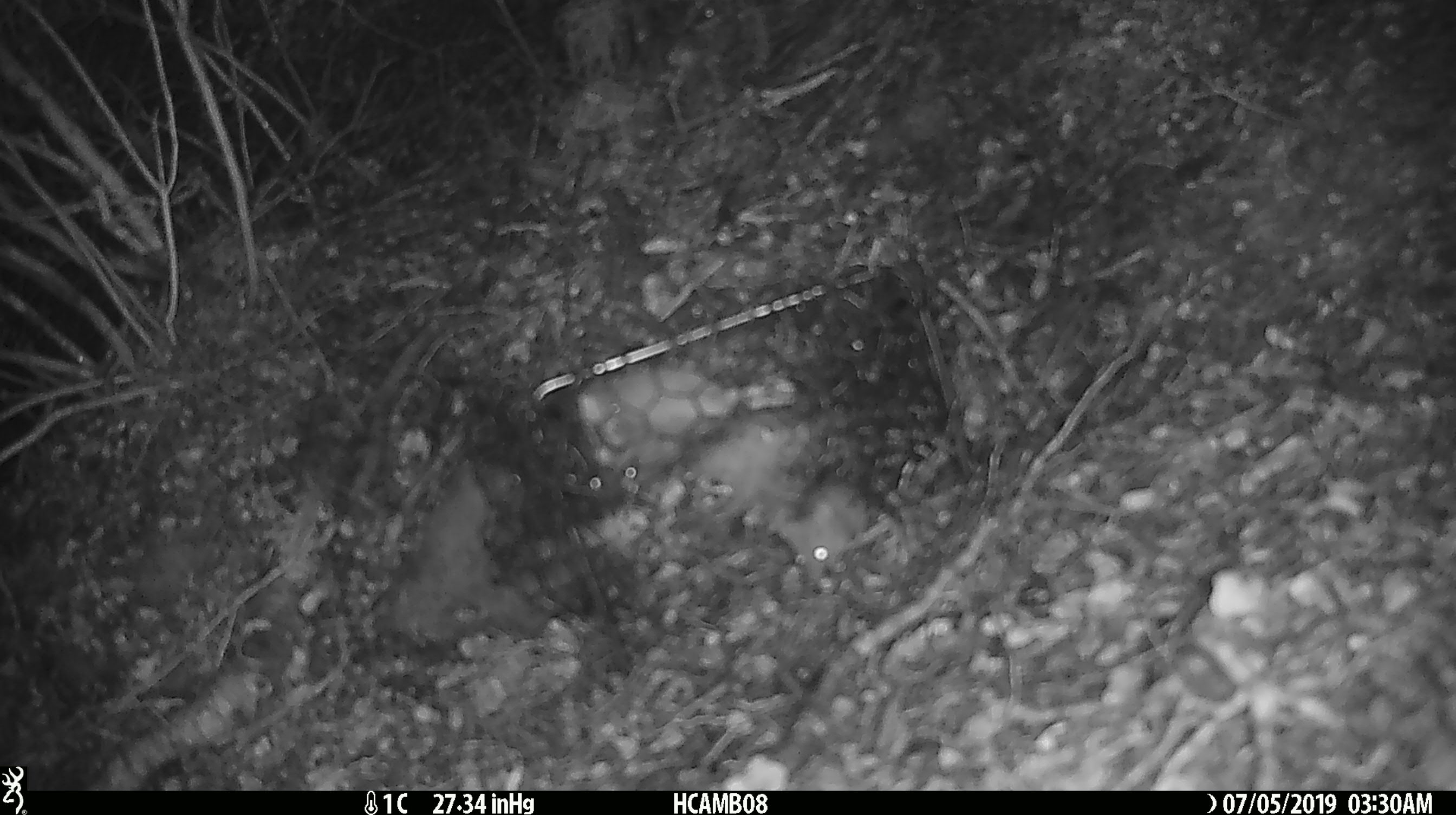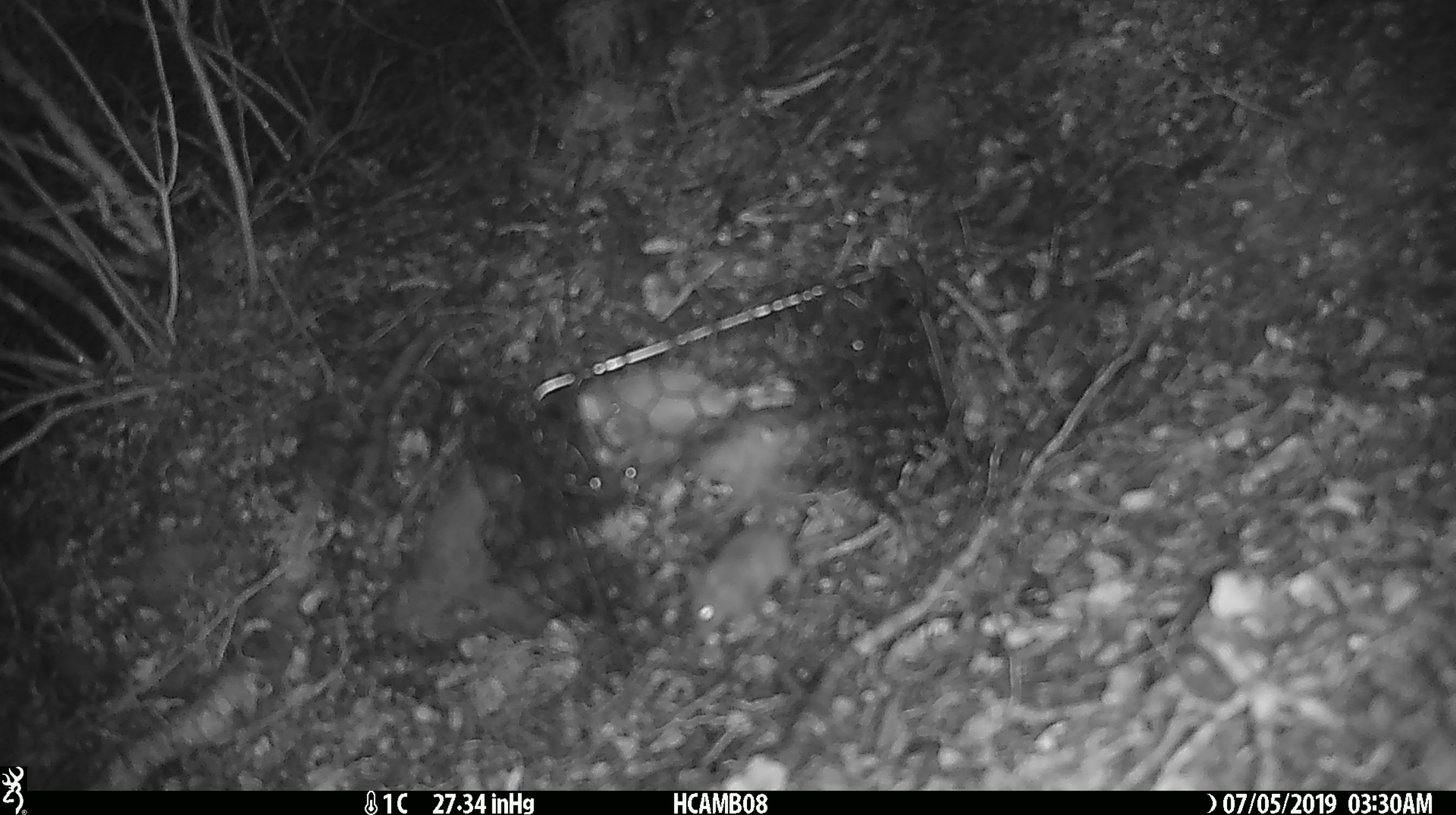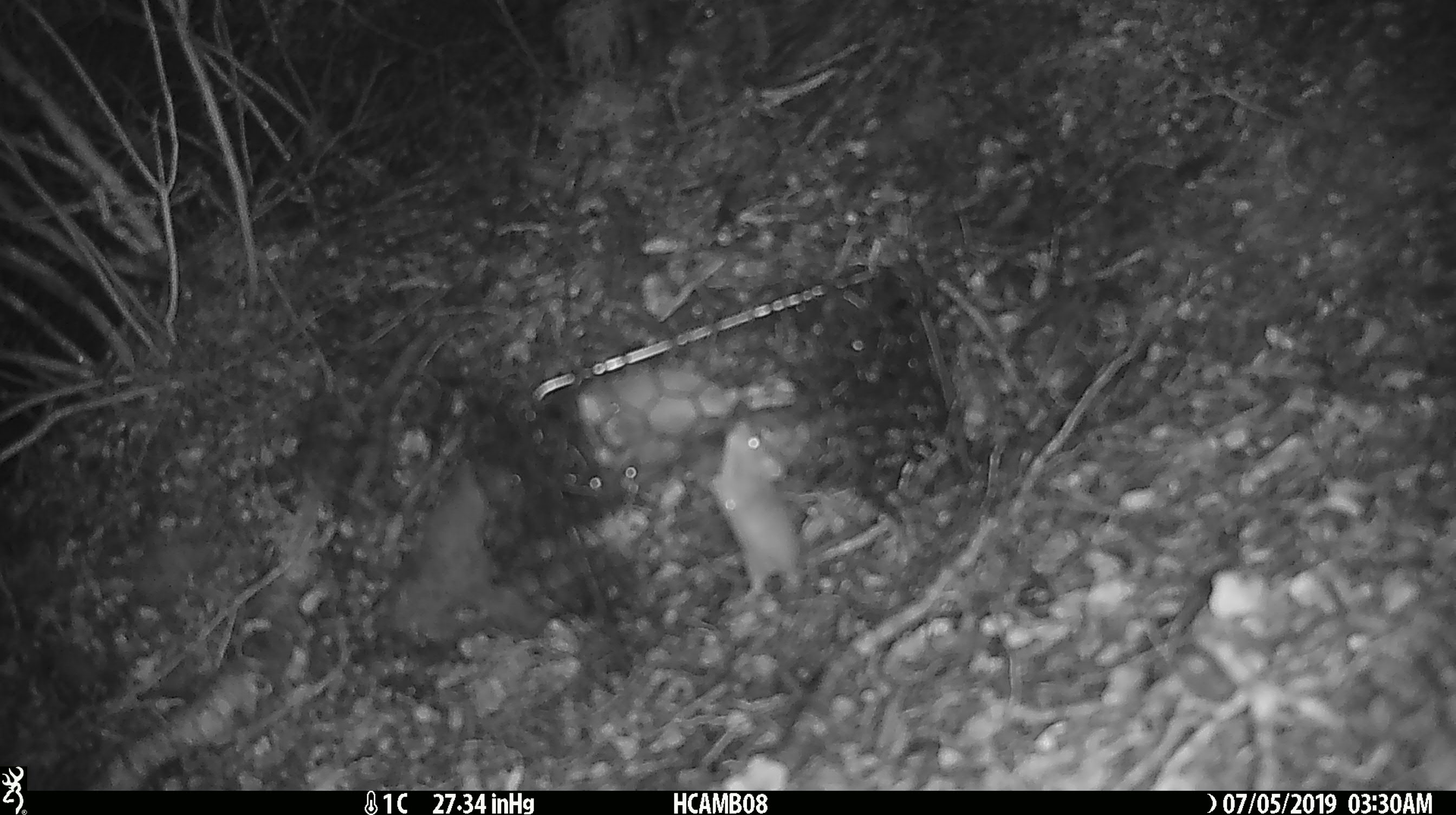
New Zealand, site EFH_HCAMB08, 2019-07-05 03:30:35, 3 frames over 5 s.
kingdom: Animalia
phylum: Chordata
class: Mammalia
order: Rodentia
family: Muridae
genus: Mus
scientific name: Mus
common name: mouse